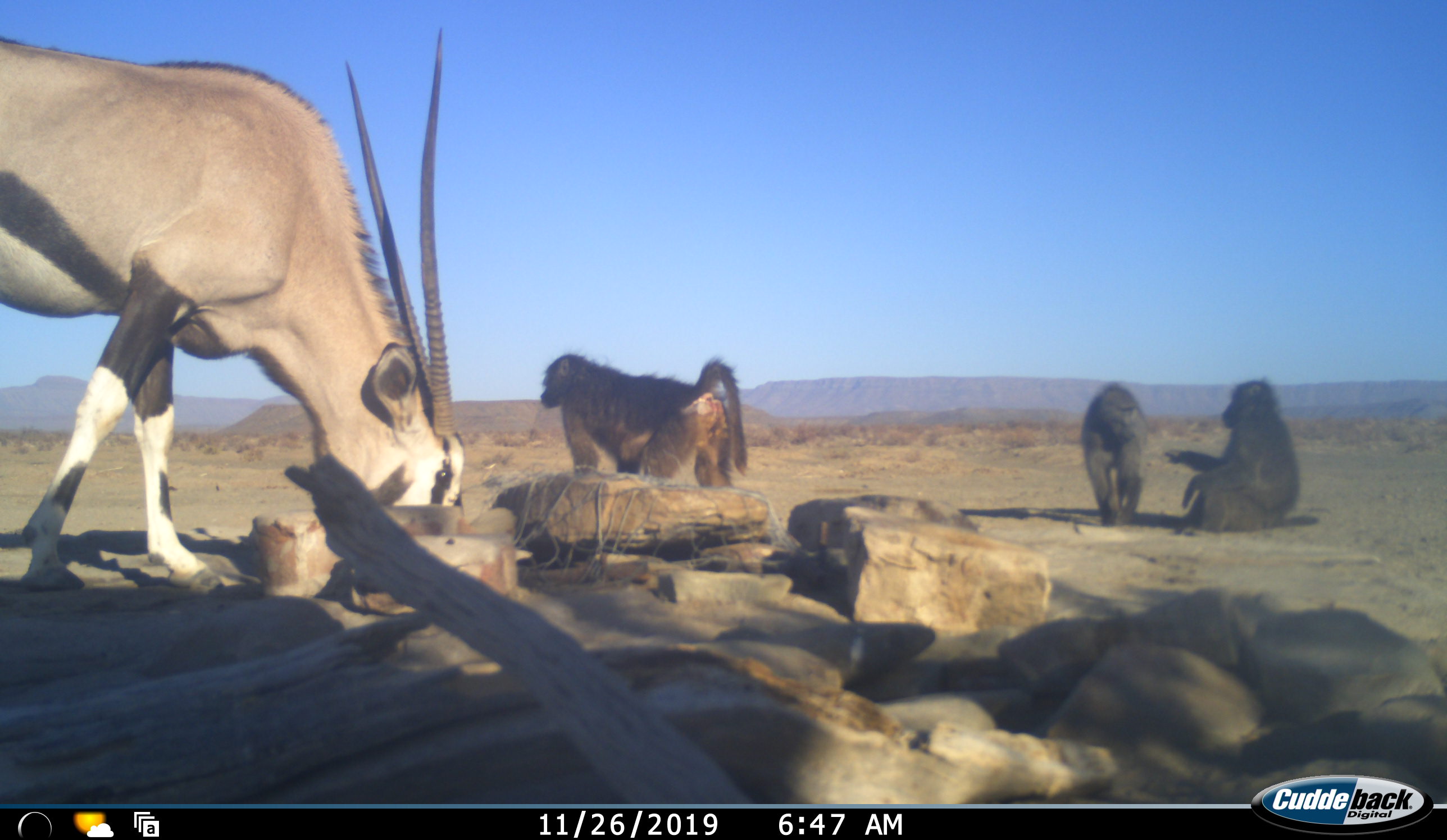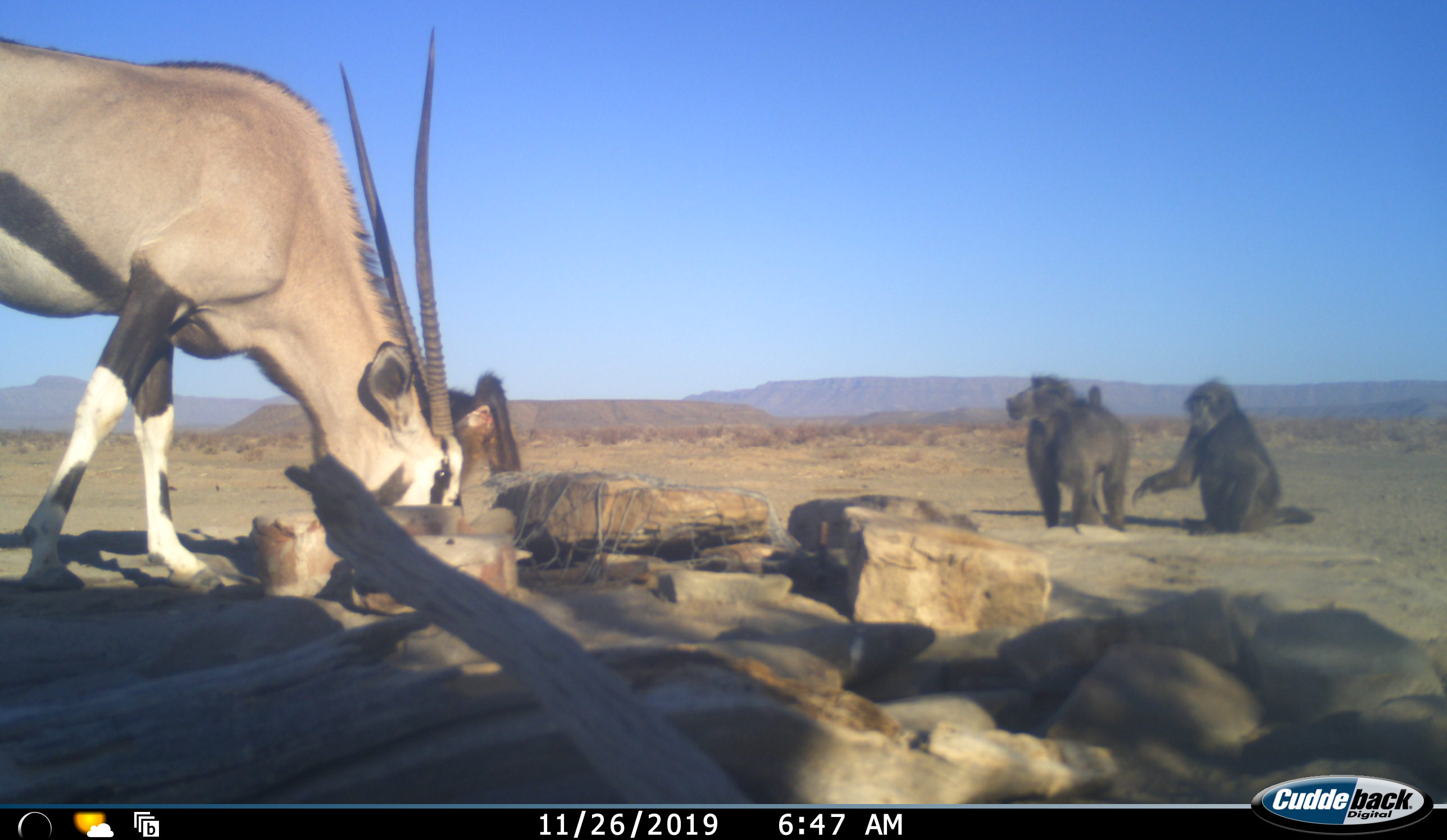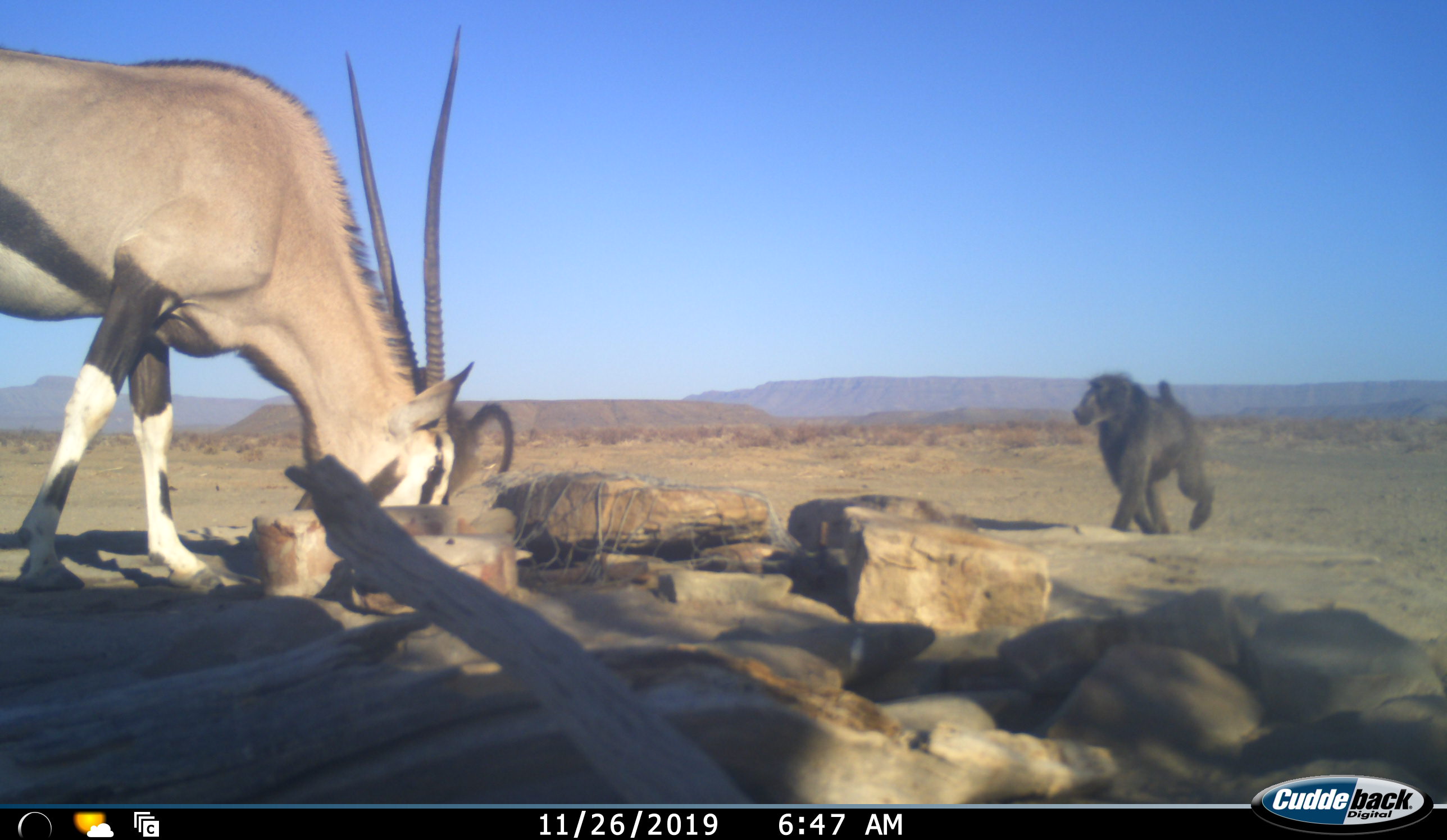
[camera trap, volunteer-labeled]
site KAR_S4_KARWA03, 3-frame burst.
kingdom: Animalia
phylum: Chordata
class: Mammalia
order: Primates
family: Cercopithecidae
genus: Papio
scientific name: Papio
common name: baboon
Baboon (Papio), count 3. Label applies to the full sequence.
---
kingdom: Animalia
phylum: Chordata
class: Mammalia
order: Artiodactyla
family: Bovidae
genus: Oryx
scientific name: Oryx gazella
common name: gemsbok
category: oryx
Oryx (gemsbok) (Oryx gazella), count 1. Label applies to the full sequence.